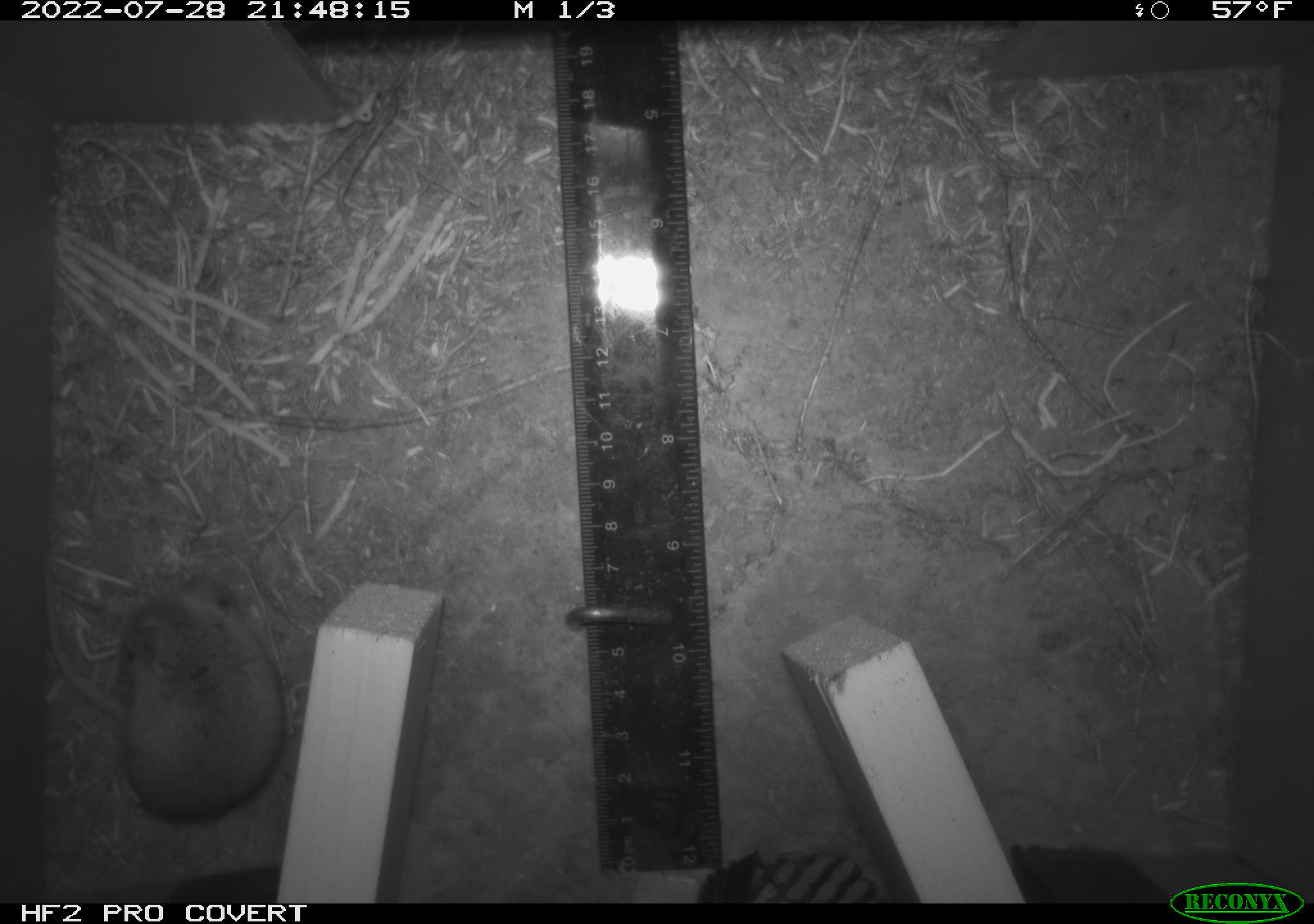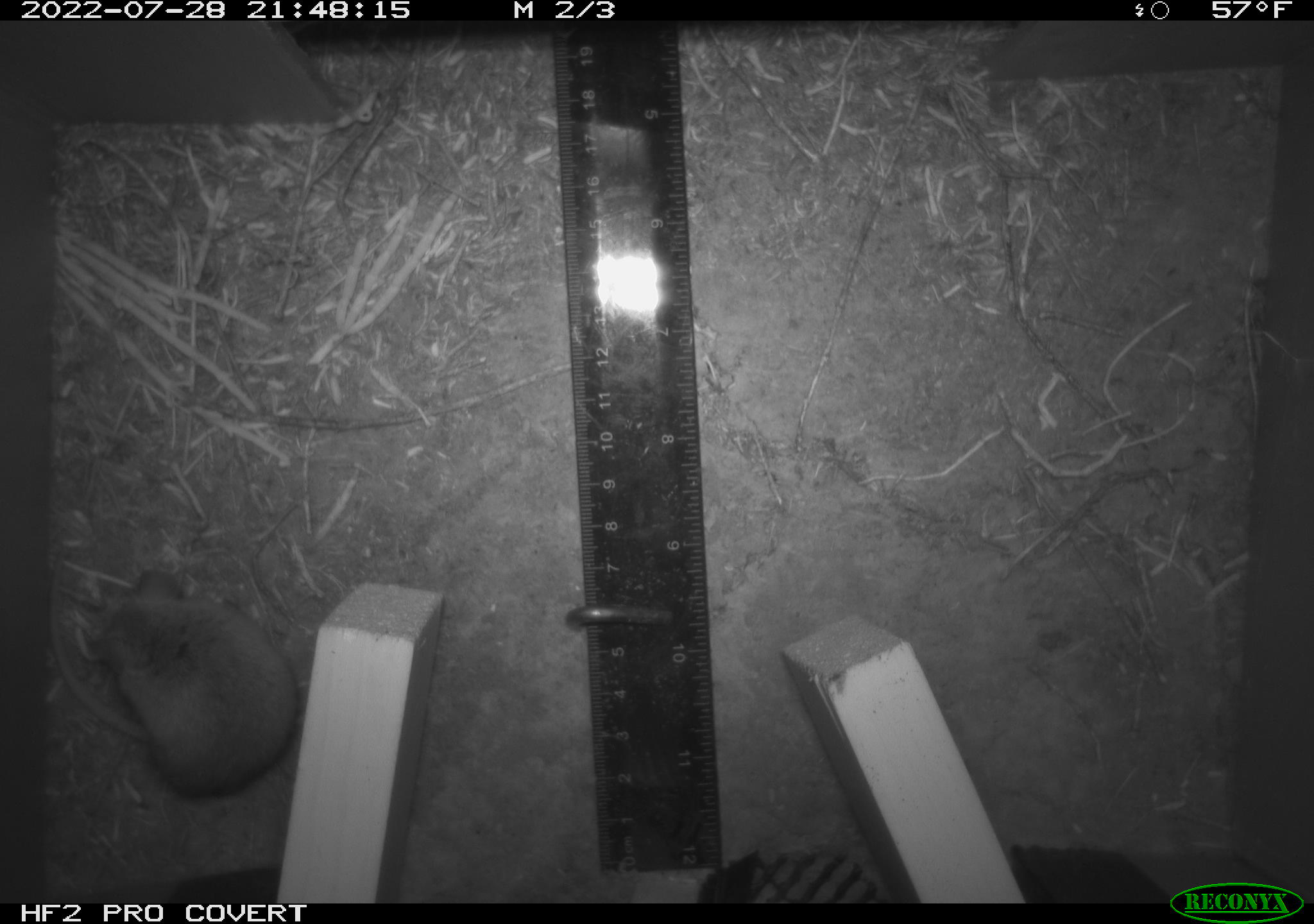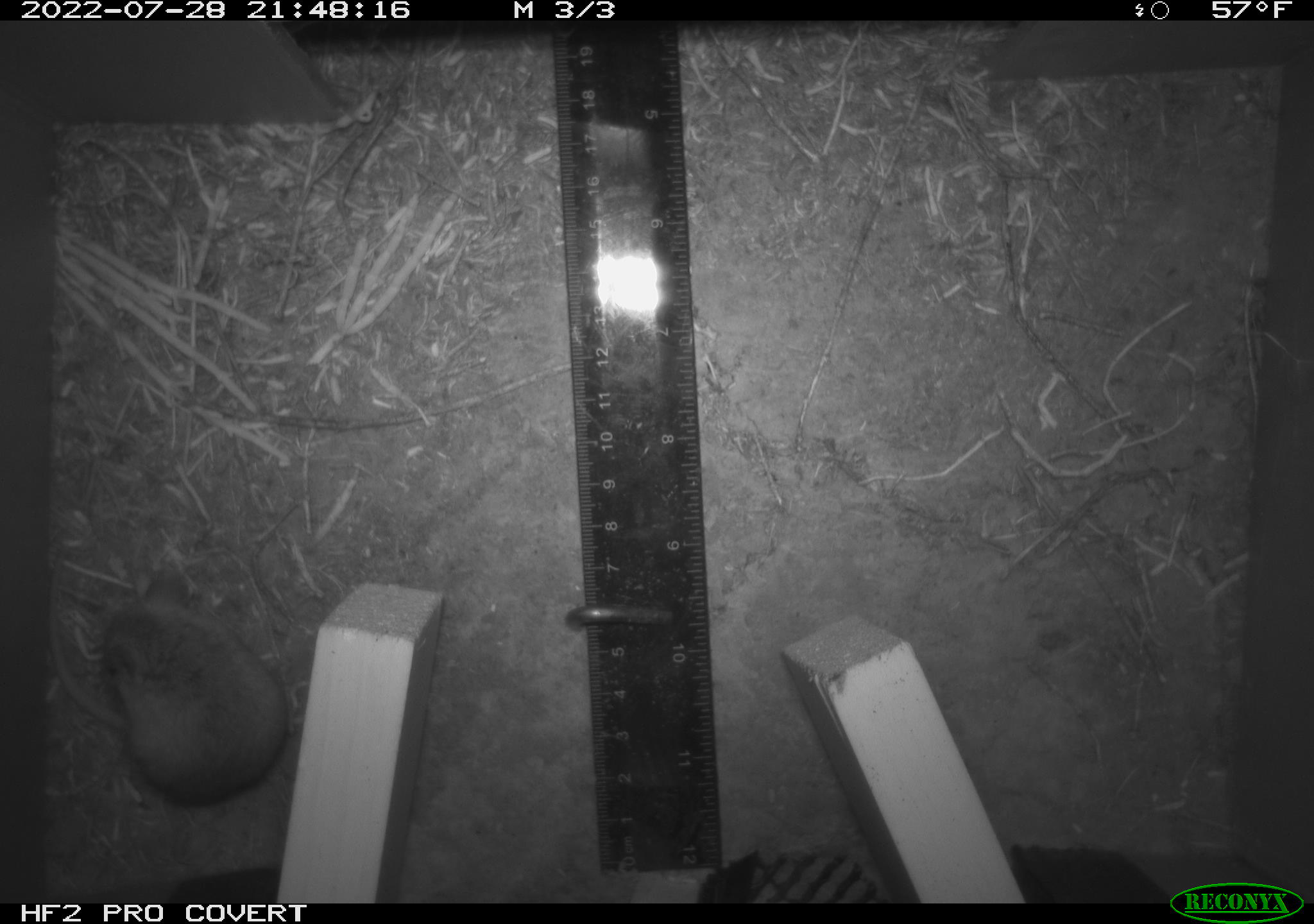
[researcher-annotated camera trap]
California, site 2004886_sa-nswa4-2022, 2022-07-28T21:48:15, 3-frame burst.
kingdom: Animalia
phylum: Chordata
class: Mammalia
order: Rodentia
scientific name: Rodentia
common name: rodent